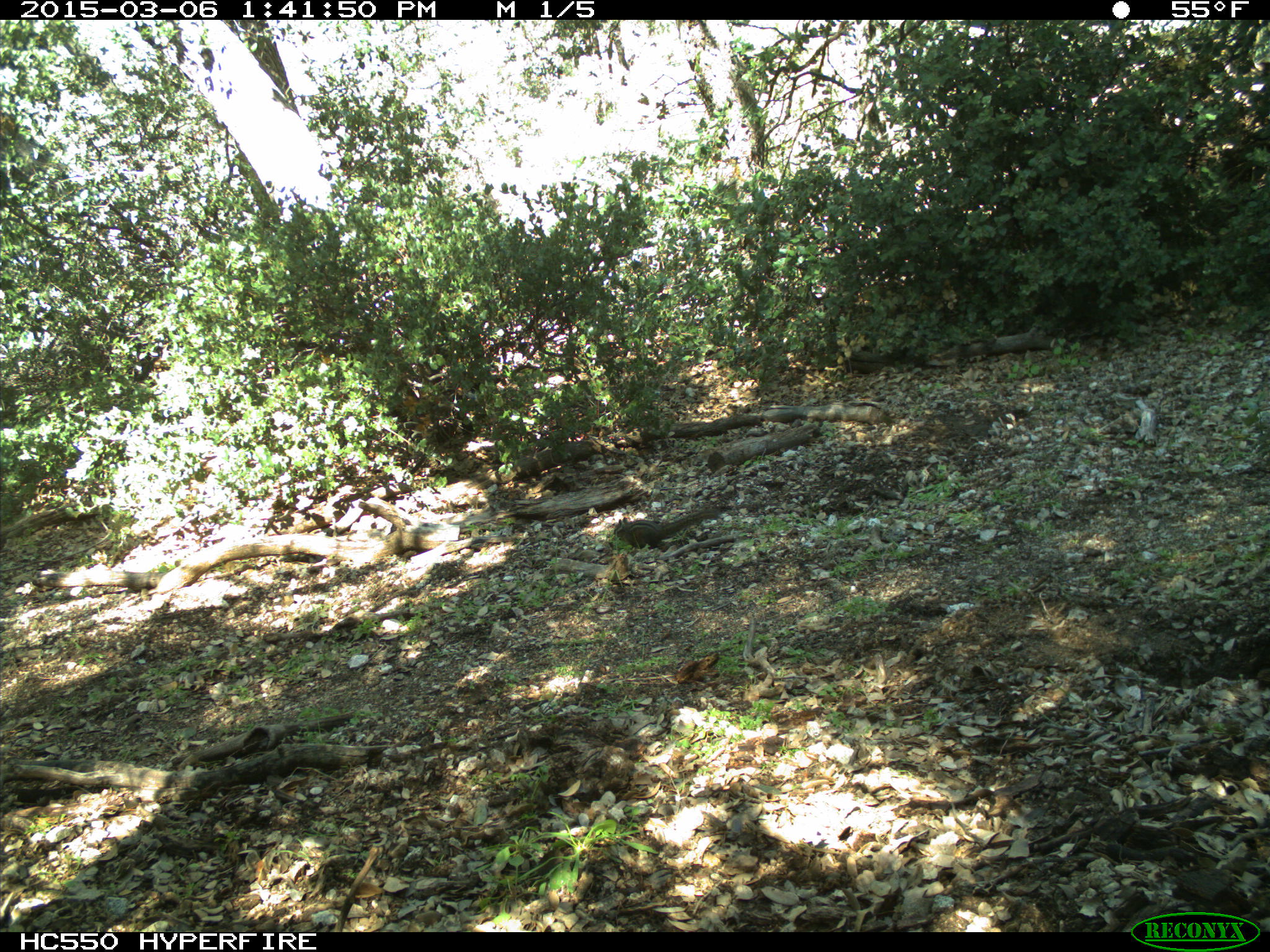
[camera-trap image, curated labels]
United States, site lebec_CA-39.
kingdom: Animalia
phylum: Chordata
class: Mammalia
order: Rodentia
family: Sciuridae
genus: Tamias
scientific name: Tamias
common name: chipmunk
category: unidentified chipmunk